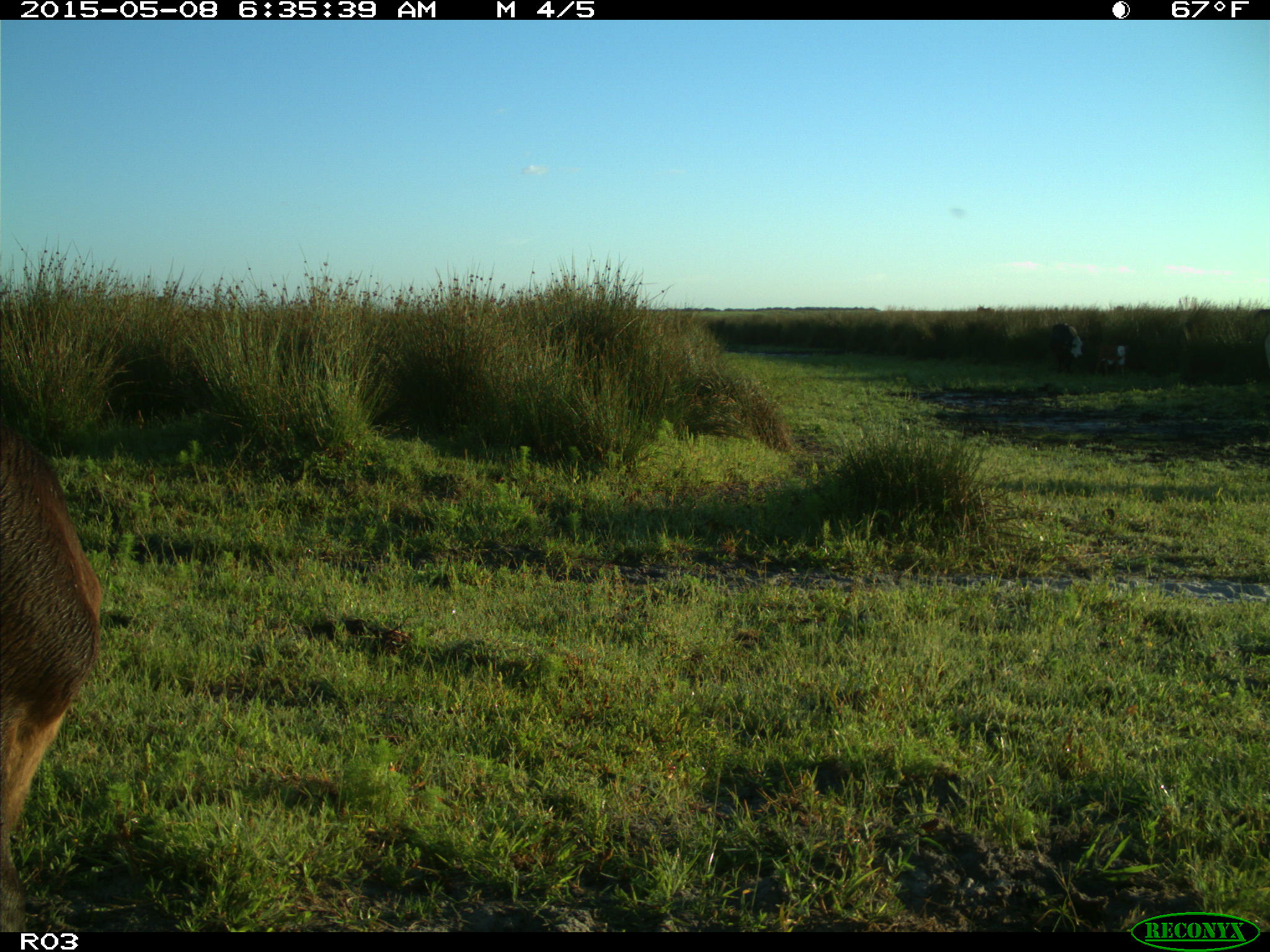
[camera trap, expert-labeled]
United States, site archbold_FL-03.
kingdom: Animalia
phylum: Chordata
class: Mammalia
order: Artiodactyla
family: Bovidae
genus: Bos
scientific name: Bos taurus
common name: domestic cow